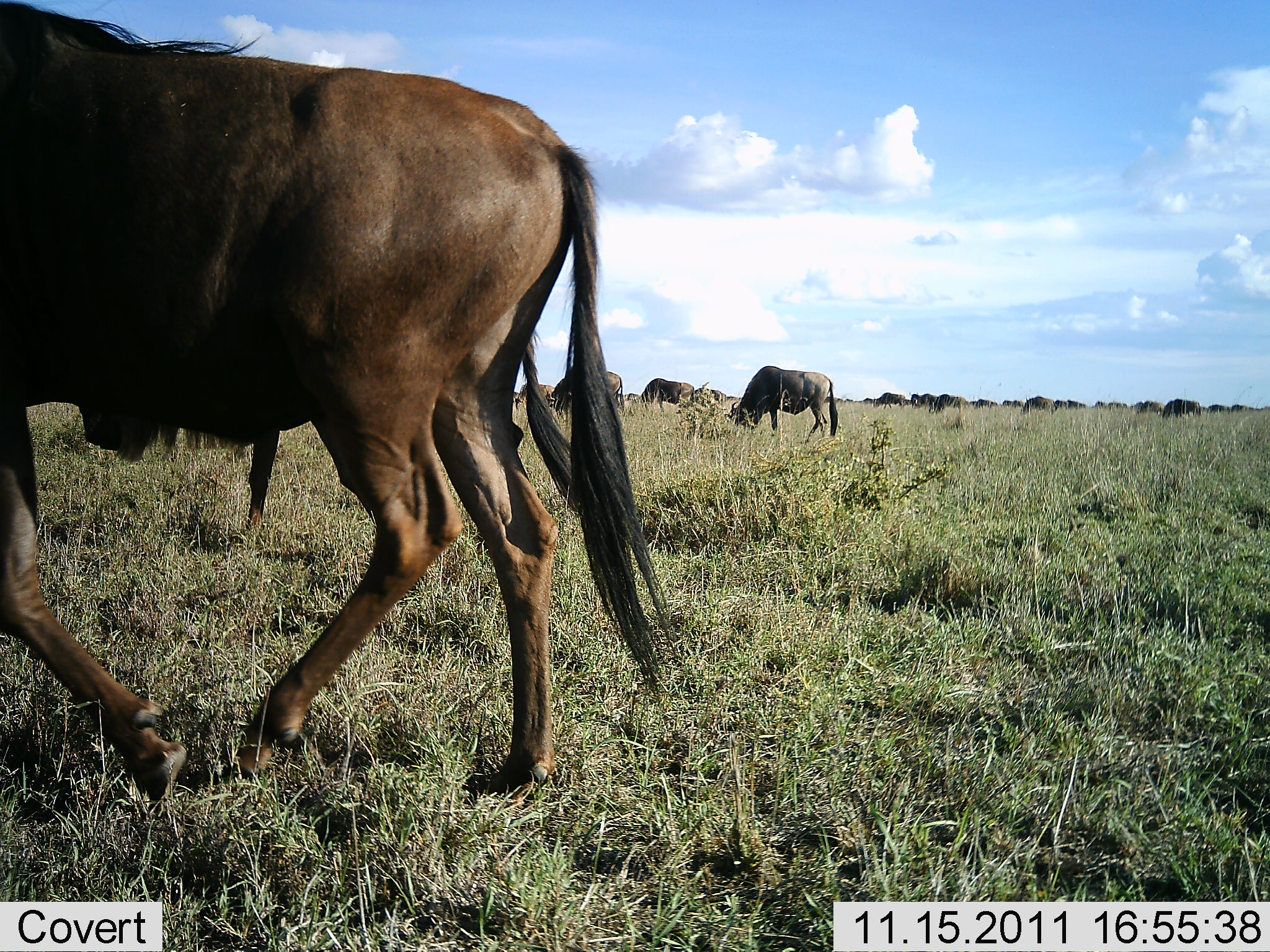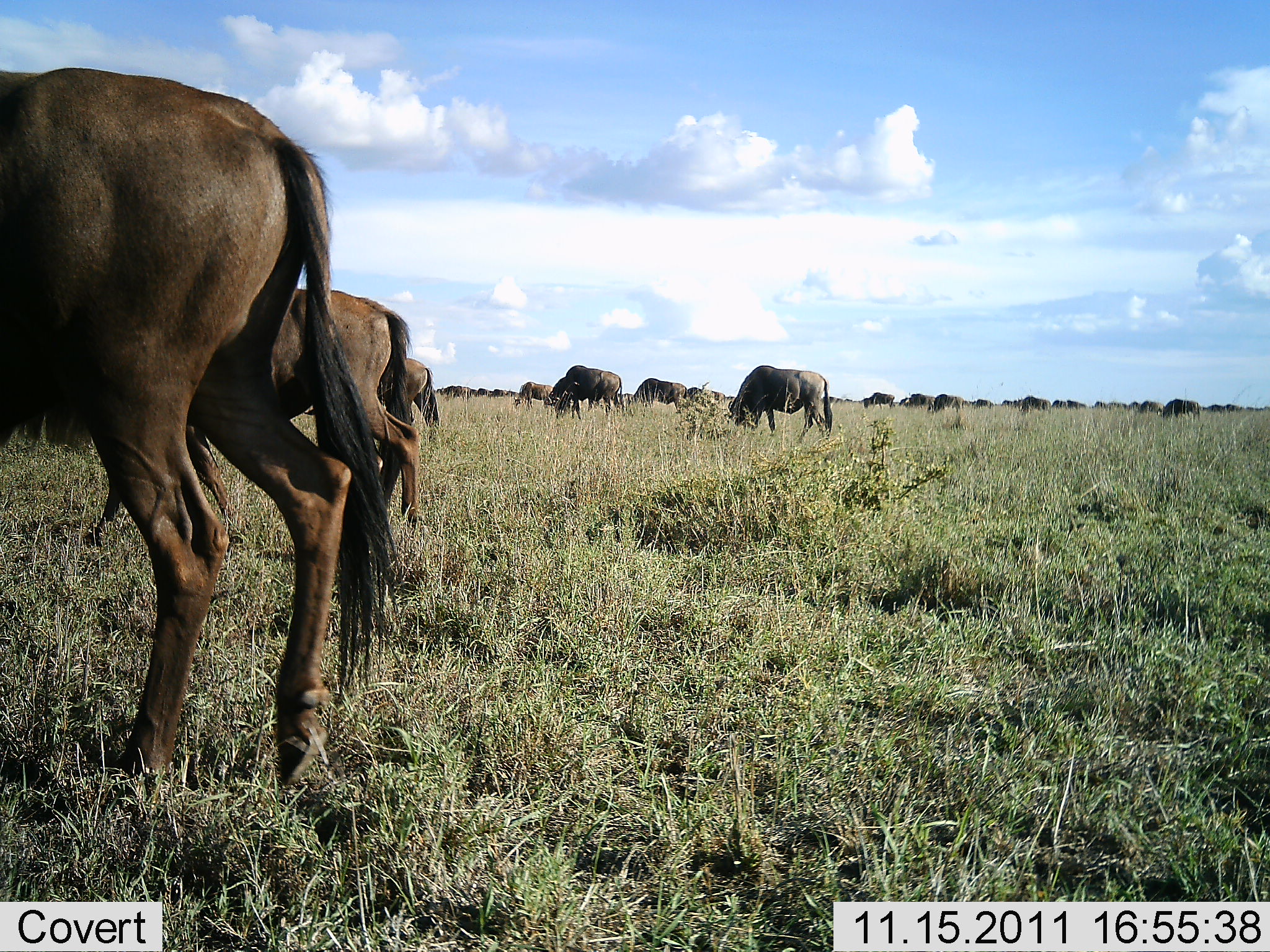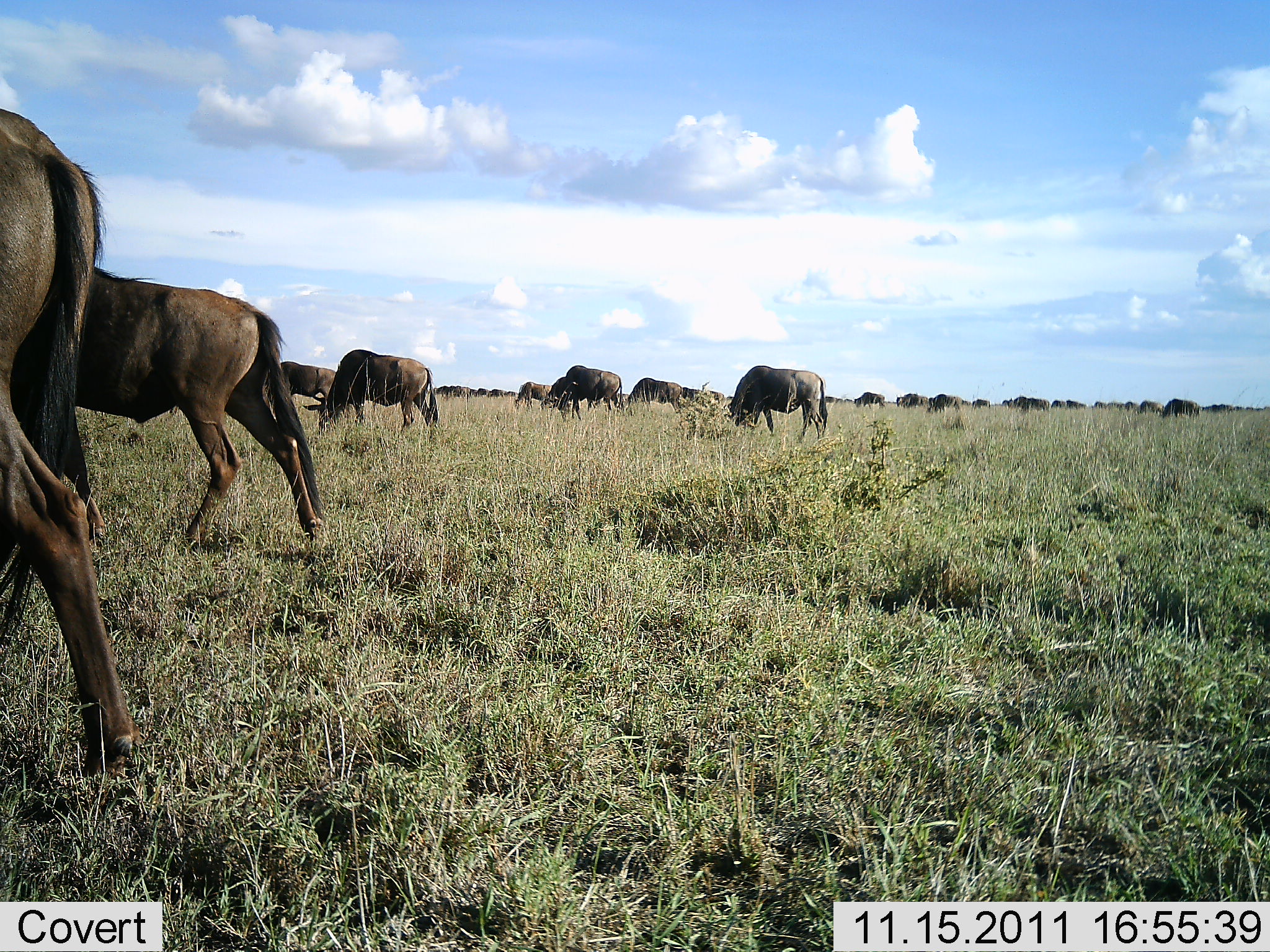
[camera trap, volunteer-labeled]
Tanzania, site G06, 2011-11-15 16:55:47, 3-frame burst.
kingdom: Animalia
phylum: Chordata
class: Mammalia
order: Artiodactyla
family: Bovidae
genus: Connochaetes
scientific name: Connochaetes taurinus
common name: blue wildebeest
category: wildebeest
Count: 11-50.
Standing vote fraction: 50%.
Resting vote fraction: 0%.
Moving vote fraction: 67%.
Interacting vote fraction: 0%.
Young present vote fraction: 0%.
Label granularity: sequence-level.